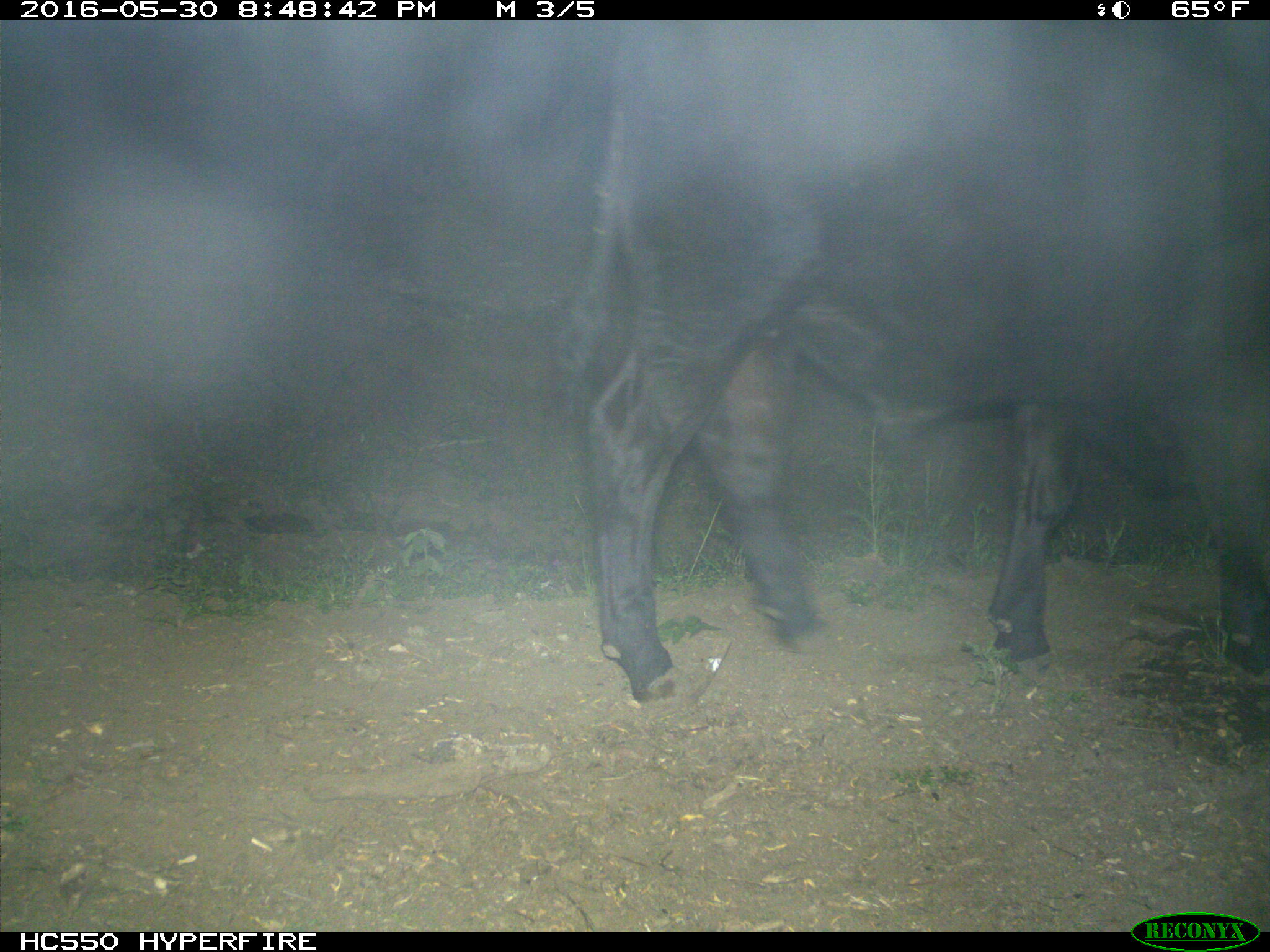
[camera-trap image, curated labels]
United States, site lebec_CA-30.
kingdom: Animalia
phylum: Chordata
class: Mammalia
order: Artiodactyla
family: Bovidae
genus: Bos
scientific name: Bos taurus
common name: domestic cow